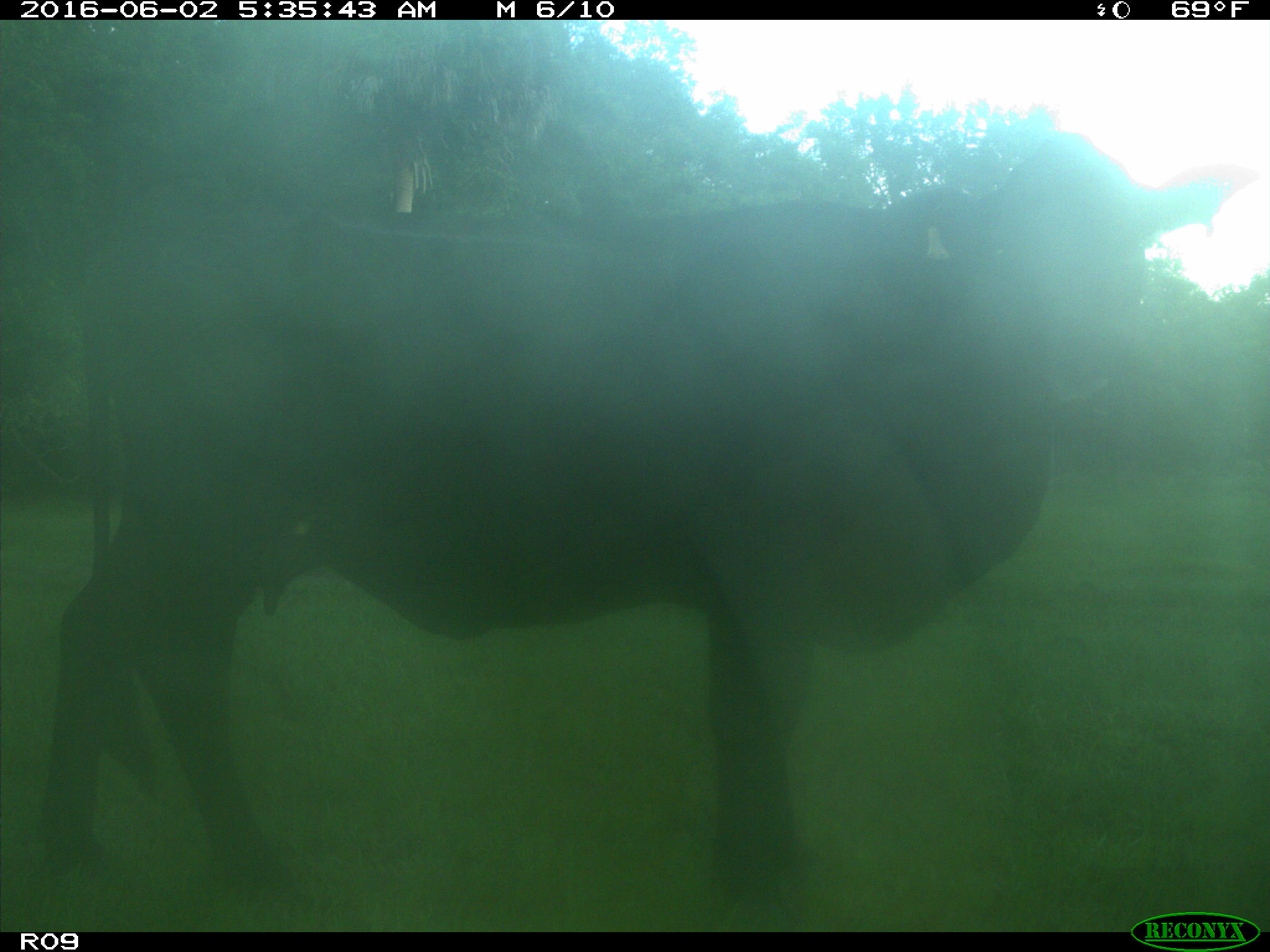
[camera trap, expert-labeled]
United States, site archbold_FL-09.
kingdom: Animalia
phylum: Chordata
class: Mammalia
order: Artiodactyla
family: Bovidae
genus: Bos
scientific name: Bos taurus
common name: domestic cow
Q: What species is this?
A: Bos taurus (domestic cow).